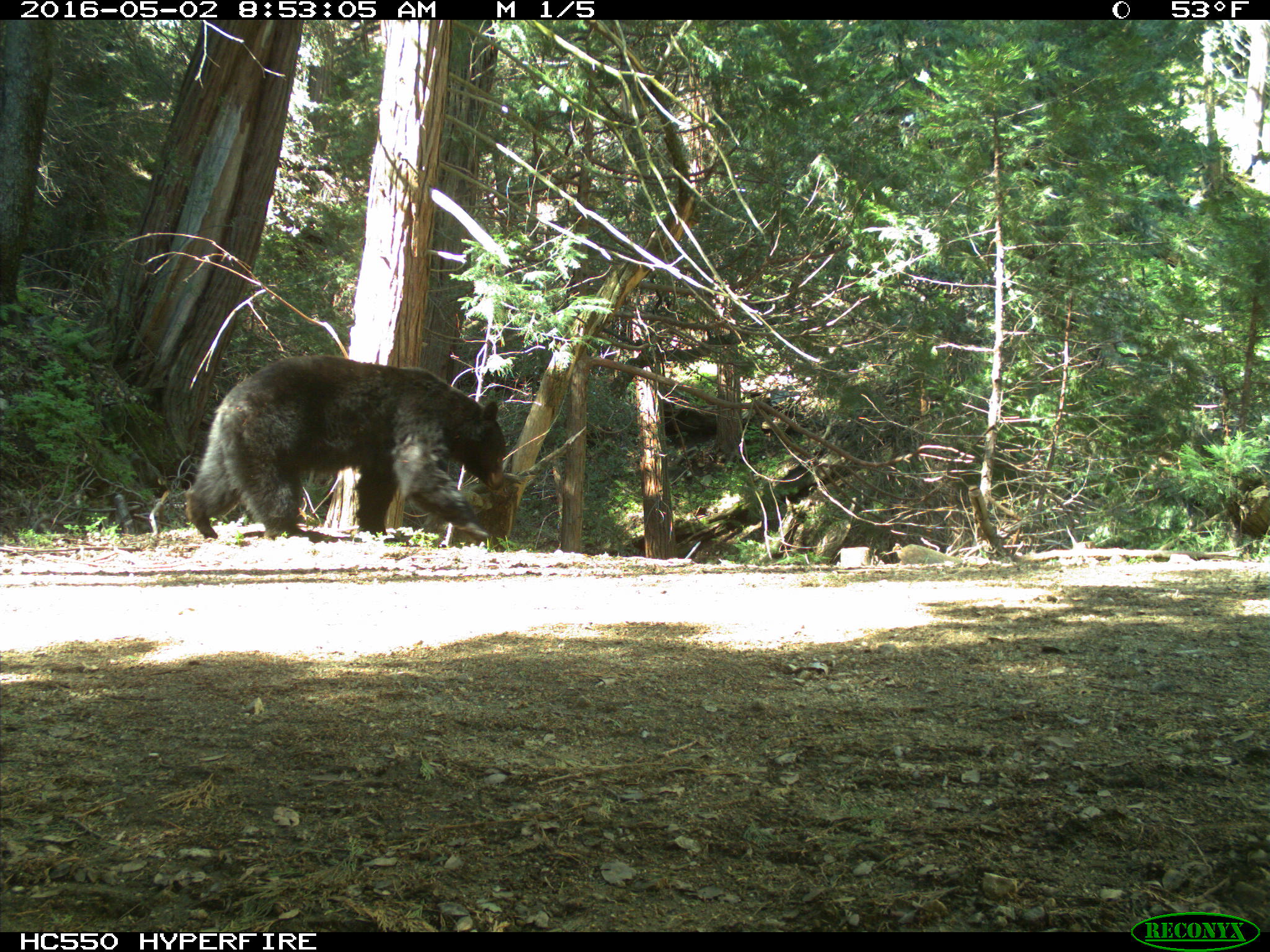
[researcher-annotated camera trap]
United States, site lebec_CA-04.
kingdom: Animalia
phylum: Chordata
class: Mammalia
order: Carnivora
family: Ursidae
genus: Ursus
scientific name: Ursus americanus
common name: american black bear